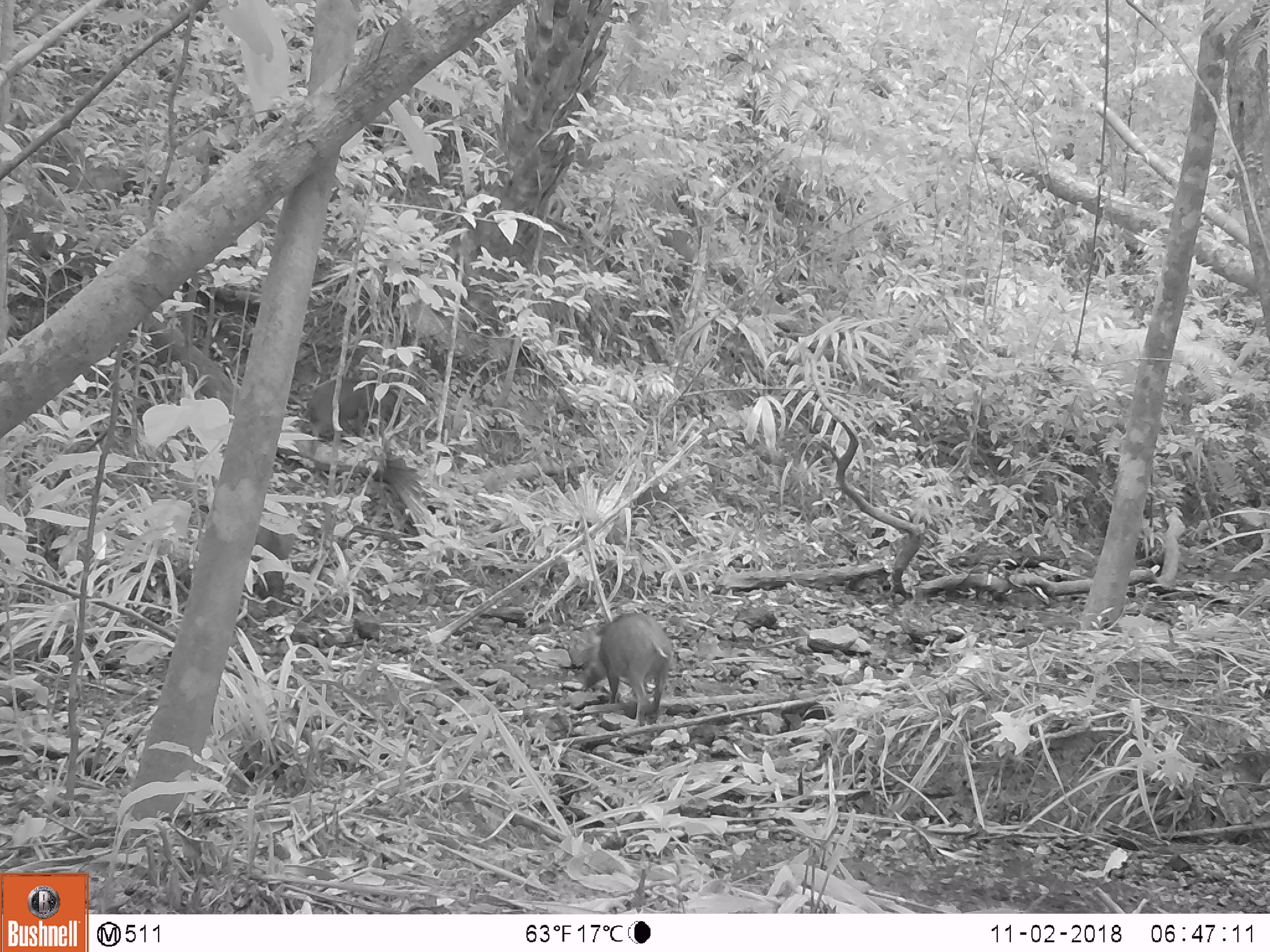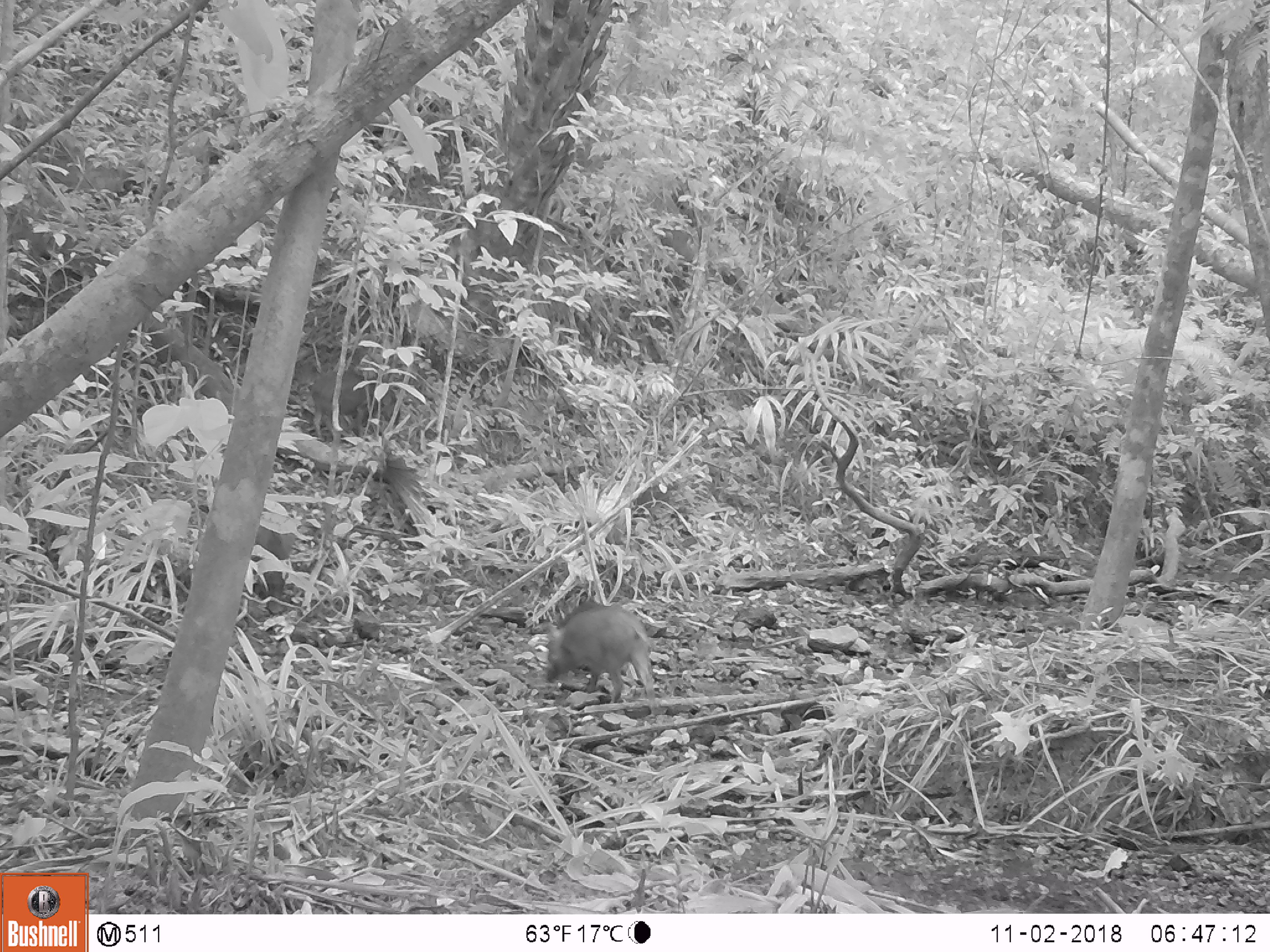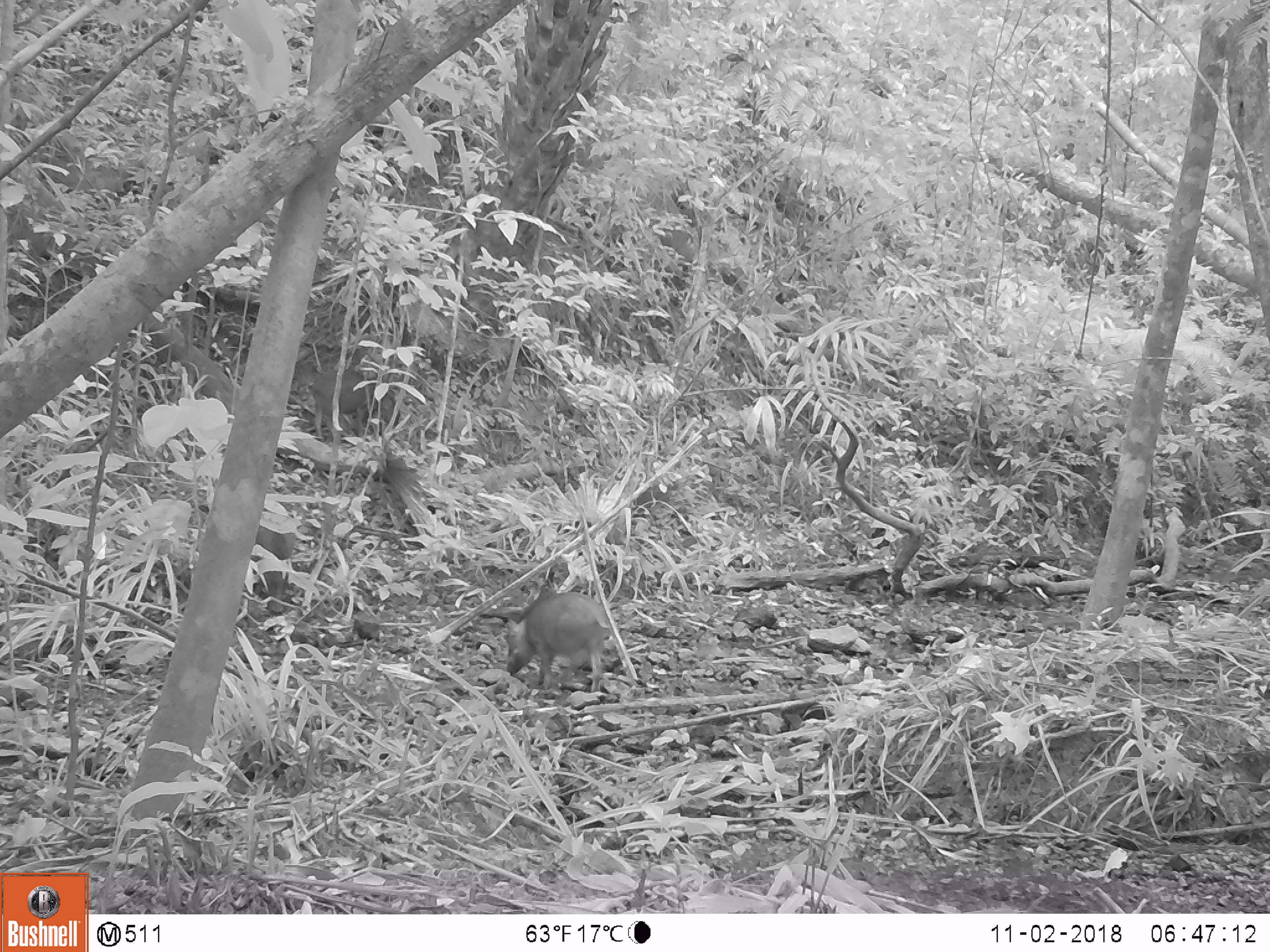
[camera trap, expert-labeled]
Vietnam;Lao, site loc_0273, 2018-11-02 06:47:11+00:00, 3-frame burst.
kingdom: Animalia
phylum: Chordata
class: Mammalia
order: Artiodactyla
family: Suidae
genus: Sus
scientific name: Sus scrofa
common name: eurasian wild pig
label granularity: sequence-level